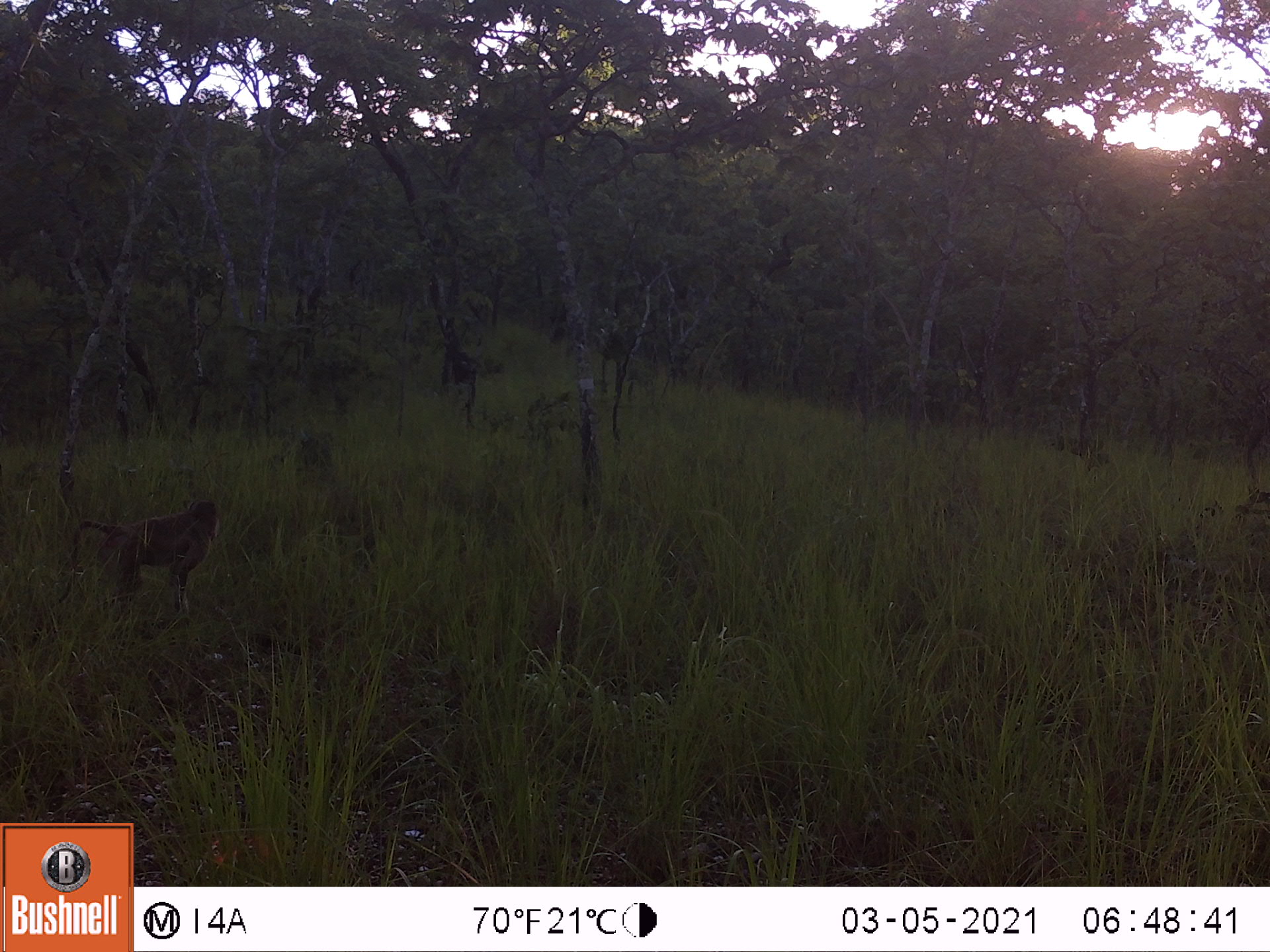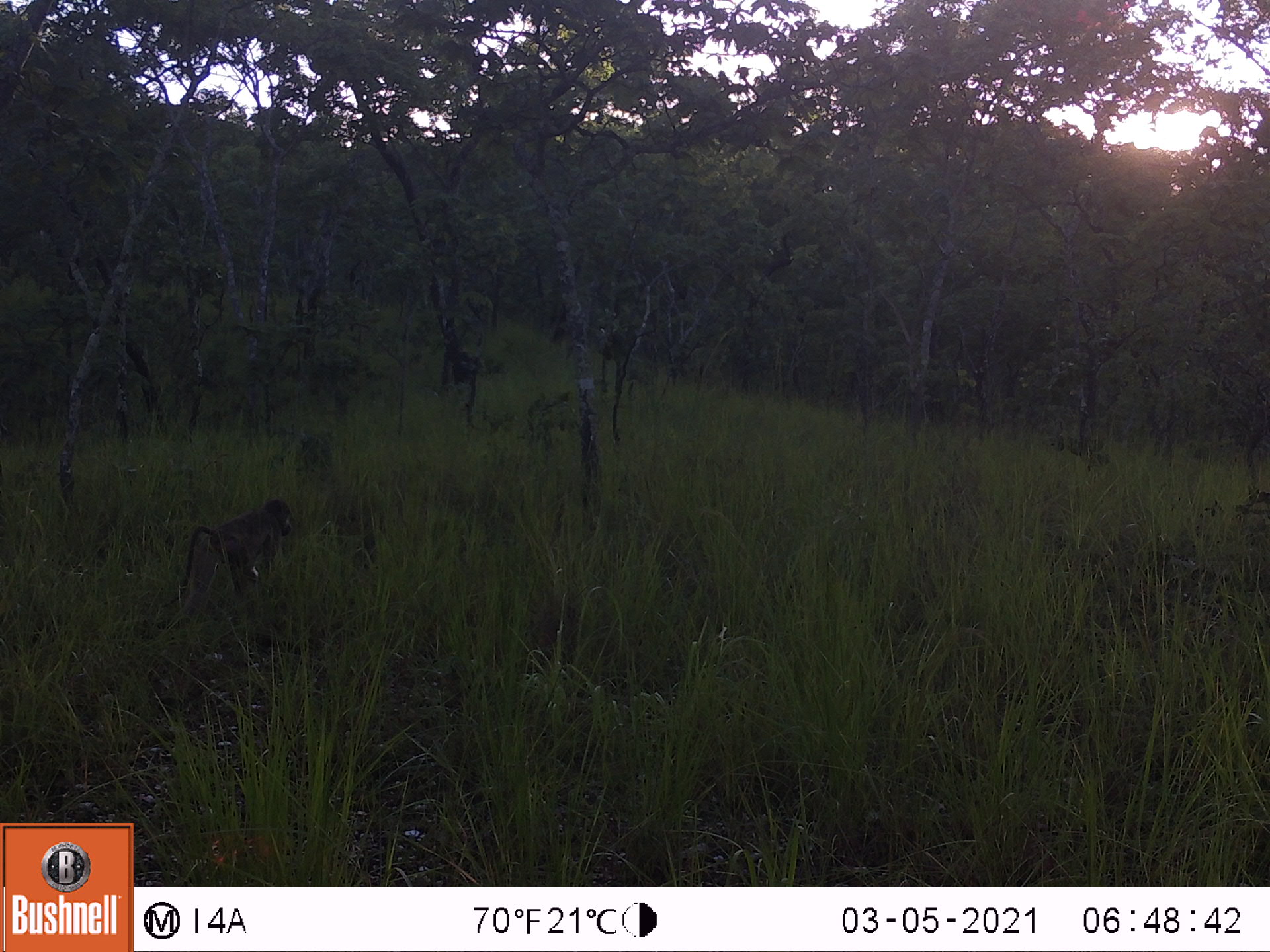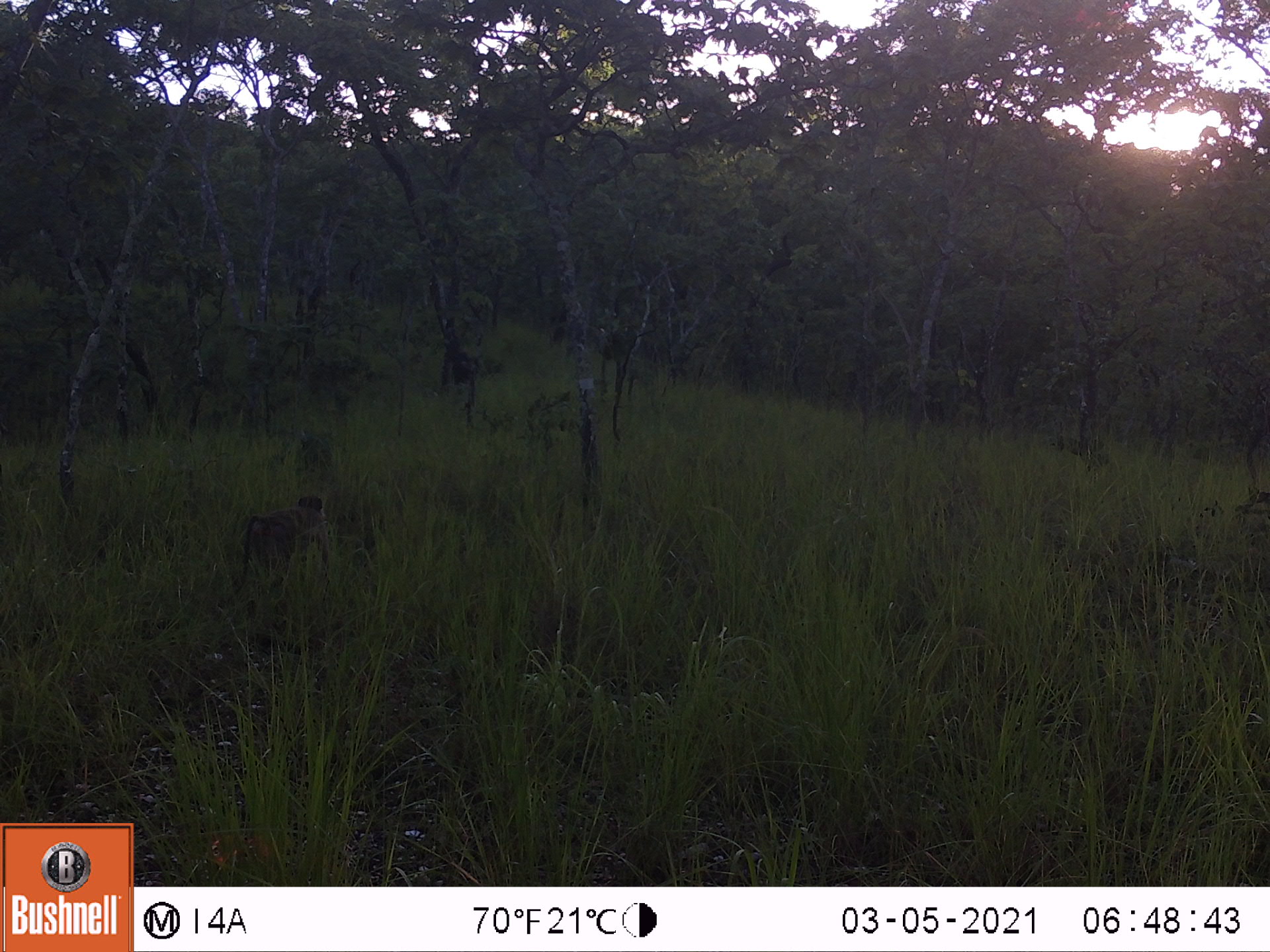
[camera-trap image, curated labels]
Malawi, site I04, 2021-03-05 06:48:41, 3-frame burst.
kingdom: Animalia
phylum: Chordata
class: Mammalia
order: Primates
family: Cercopithecidae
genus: Papio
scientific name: Papio cynocephalus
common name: yellow baboon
Yellow baboon (Papio cynocephalus), count 1.